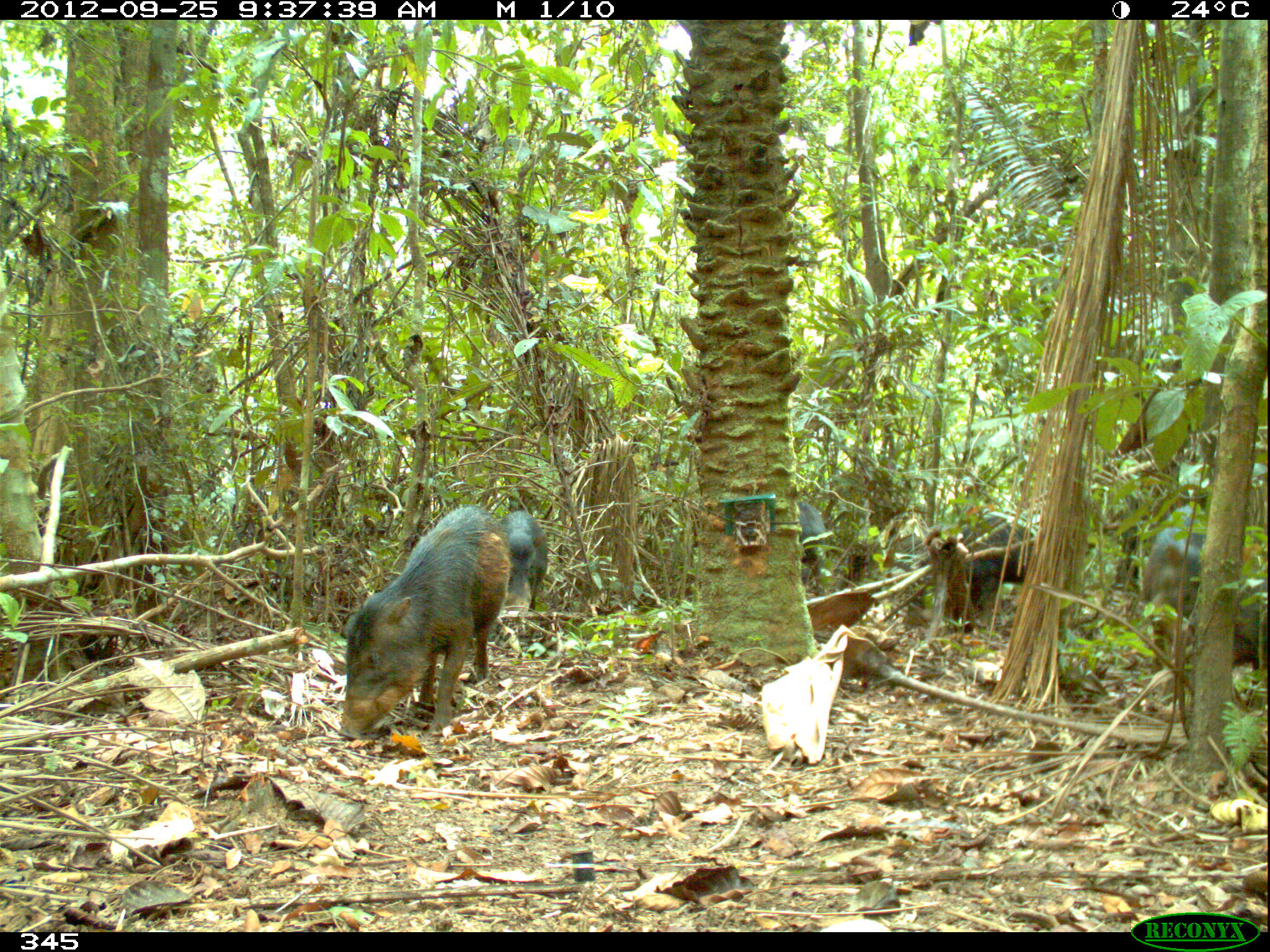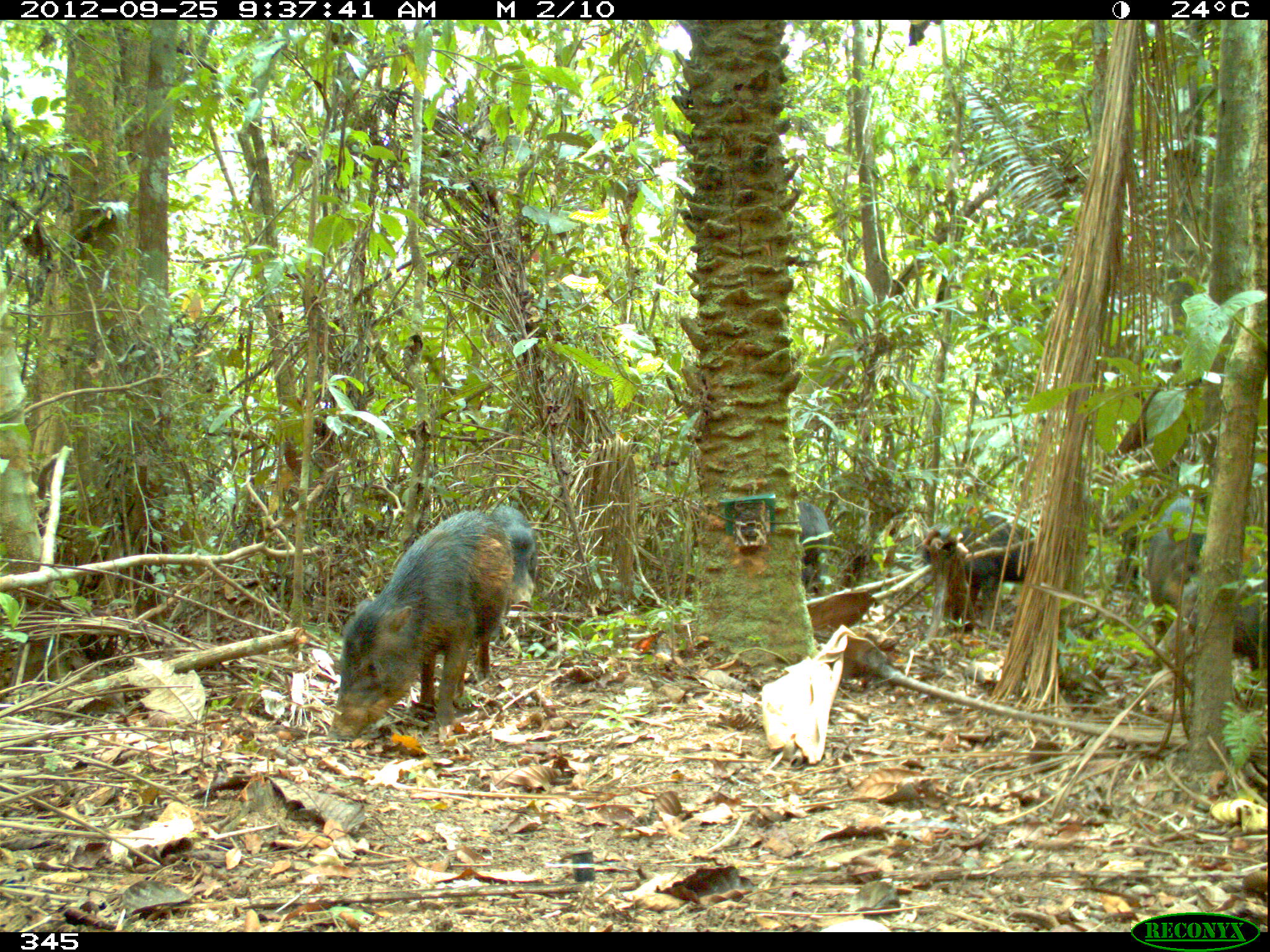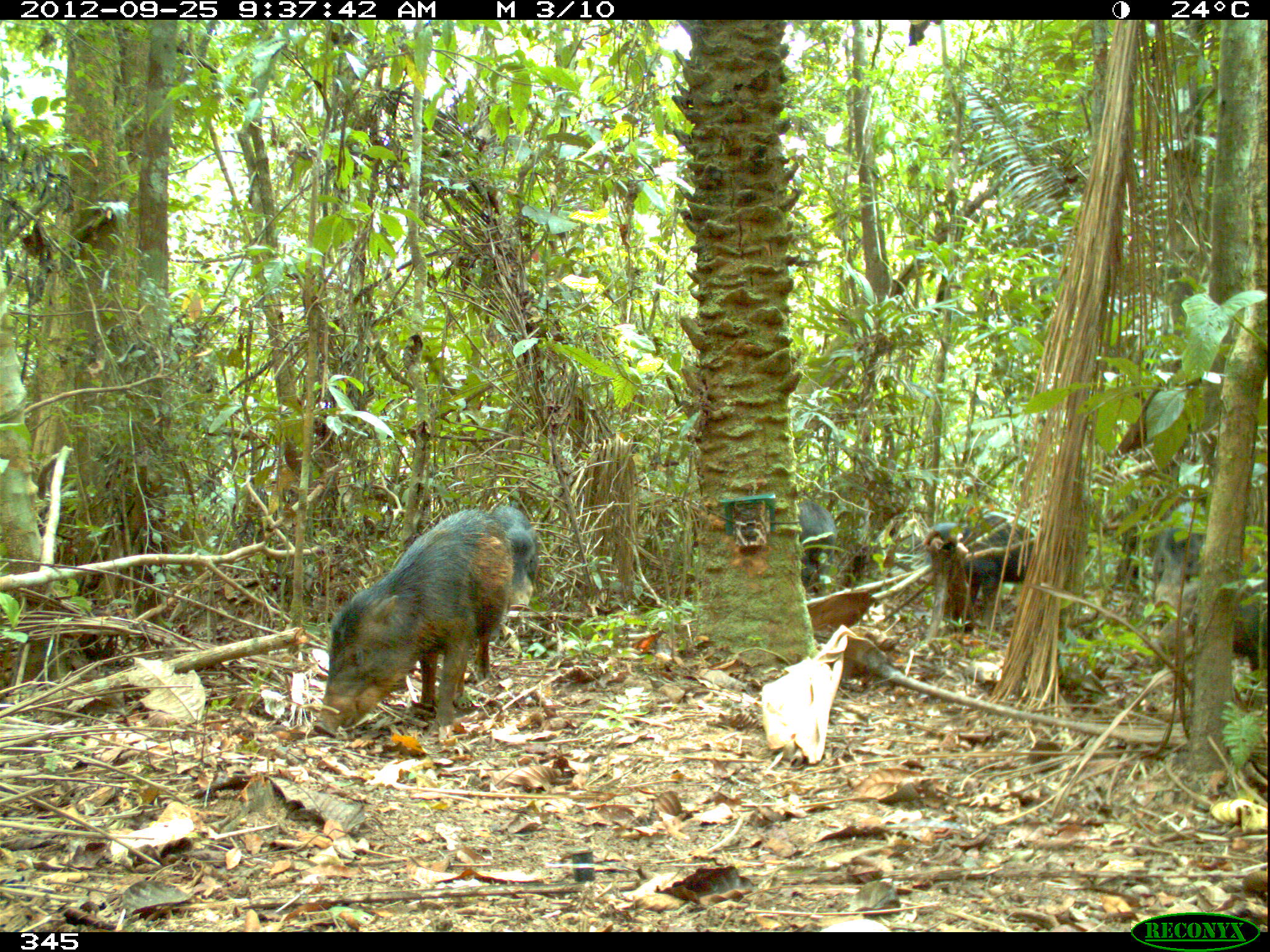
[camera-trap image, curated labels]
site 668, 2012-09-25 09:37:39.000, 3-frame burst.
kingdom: Animalia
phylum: Chordata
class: Mammalia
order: Artiodactyla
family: Tayassuidae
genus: Tayassu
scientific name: Tayassu pecari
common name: white-lipped peccary